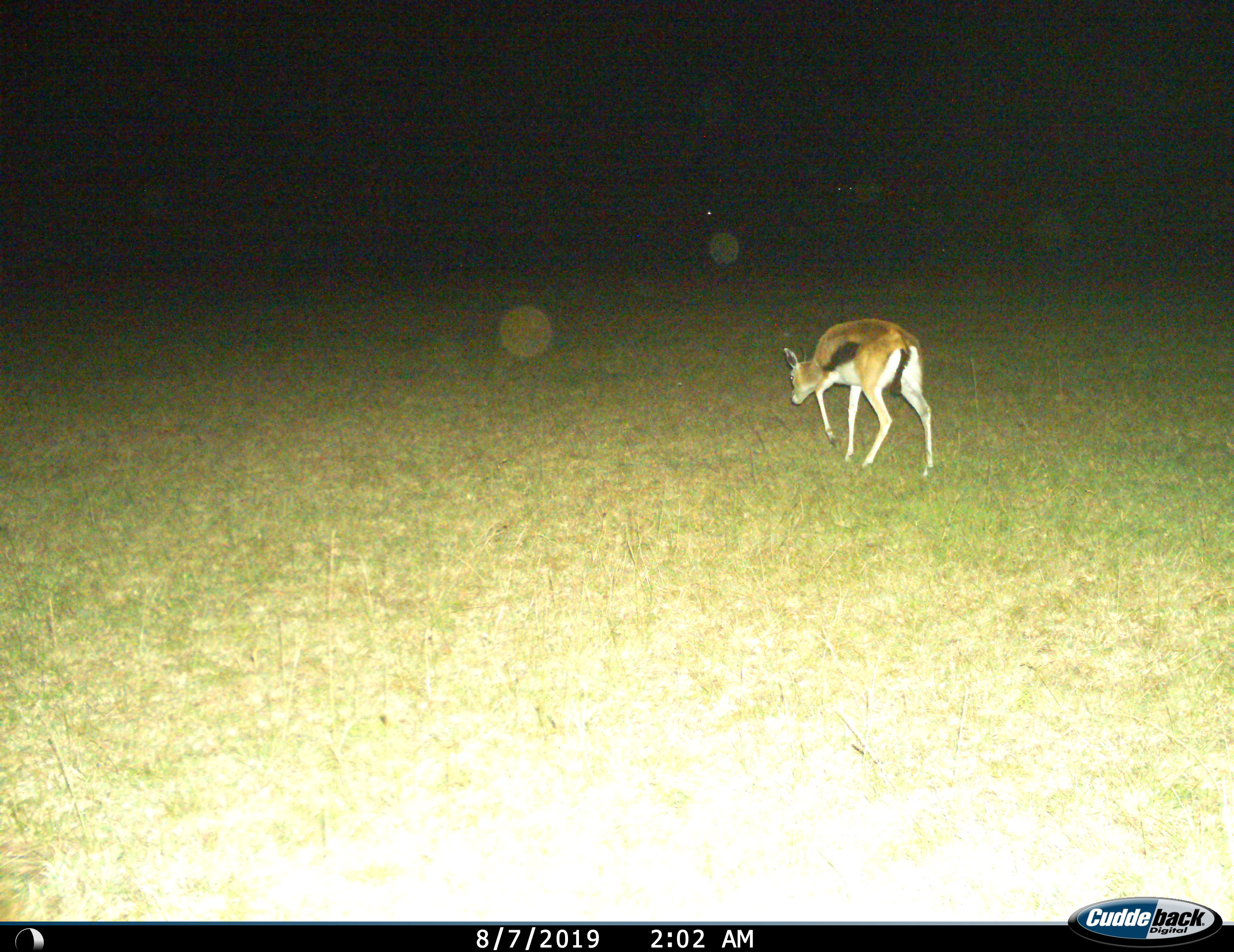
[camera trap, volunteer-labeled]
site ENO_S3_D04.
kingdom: Animalia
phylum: Chordata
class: Mammalia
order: Artiodactyla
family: Bovidae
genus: Eudorcas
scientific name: Eudorcas thomsonii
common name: thomson's gazelle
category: gazellethomsons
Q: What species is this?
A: Gazellethomsons (thomson's gazelle) (Eudorcas thomsonii).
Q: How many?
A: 1.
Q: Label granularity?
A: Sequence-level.